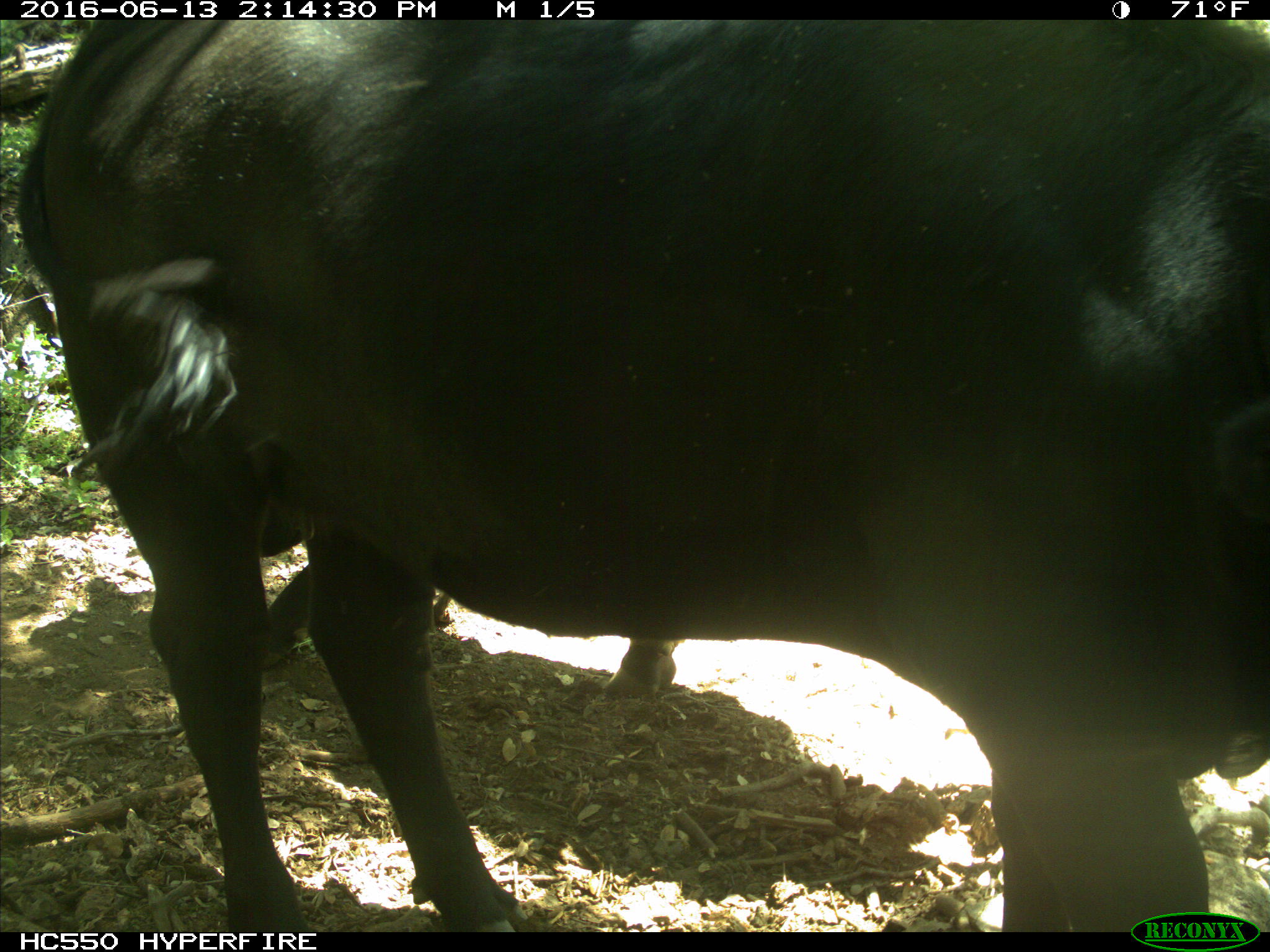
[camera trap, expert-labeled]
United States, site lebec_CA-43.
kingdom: Animalia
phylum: Chordata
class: Mammalia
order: Artiodactyla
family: Bovidae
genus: Bos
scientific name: Bos taurus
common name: domestic cow